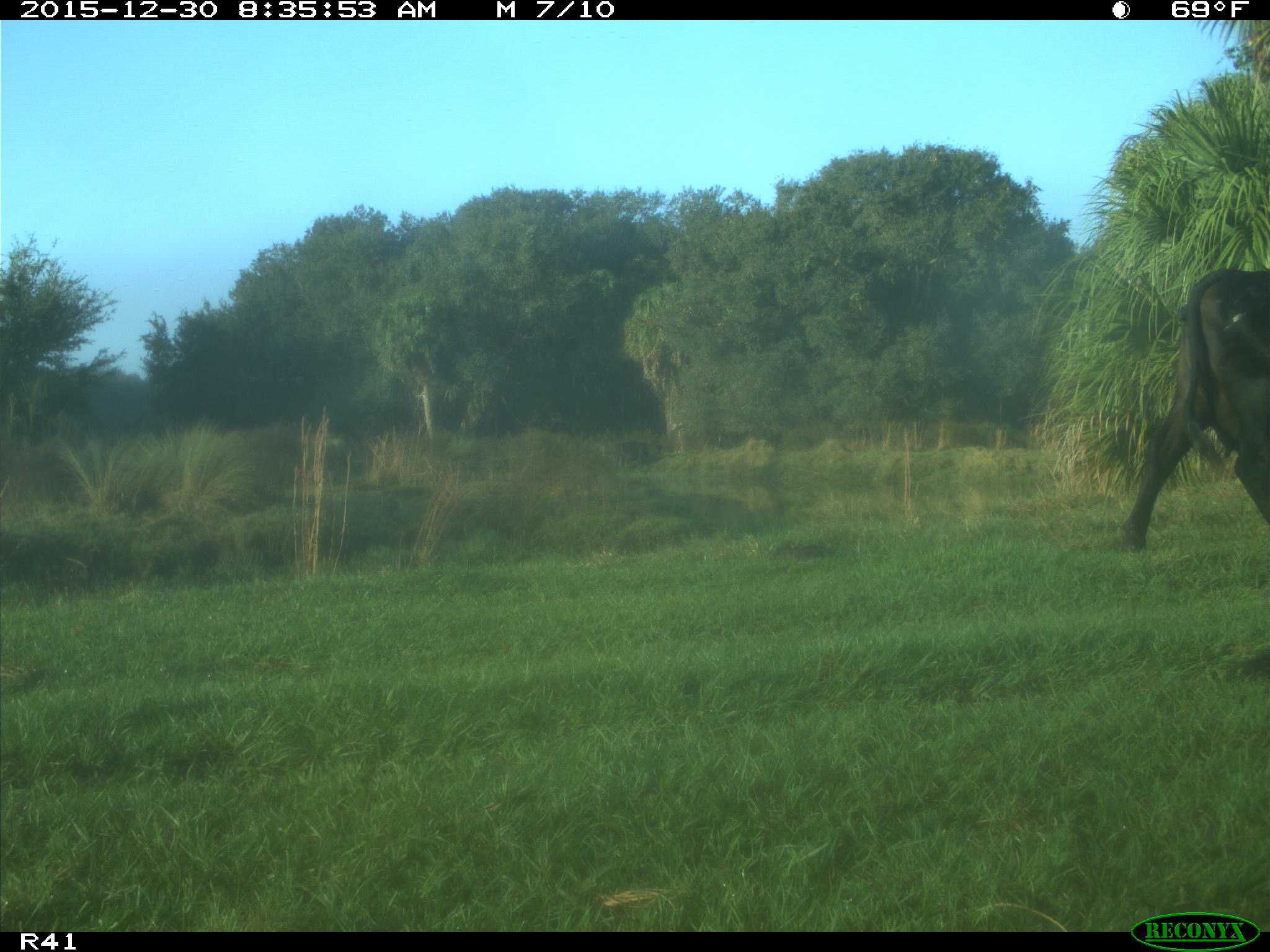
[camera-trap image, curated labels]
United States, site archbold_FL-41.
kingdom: Animalia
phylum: Chordata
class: Mammalia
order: Artiodactyla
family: Bovidae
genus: Bos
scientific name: Bos taurus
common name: domestic cow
Bos taurus (domestic cow).